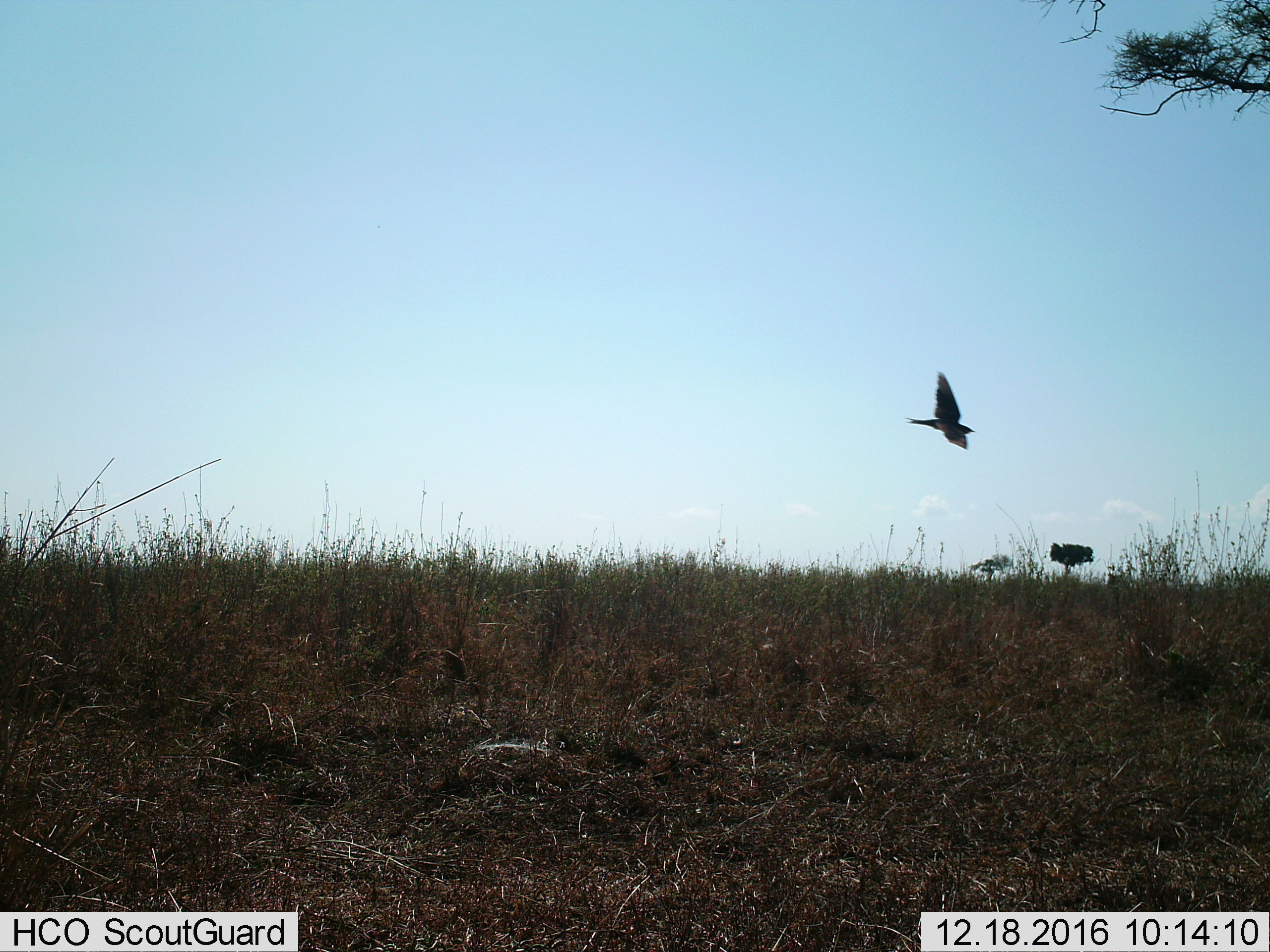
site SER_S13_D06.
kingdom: Animalia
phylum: Chordata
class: Aves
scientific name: Aves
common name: bird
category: birdother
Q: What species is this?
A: Birdother (bird) (Aves).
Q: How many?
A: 1.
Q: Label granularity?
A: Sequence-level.